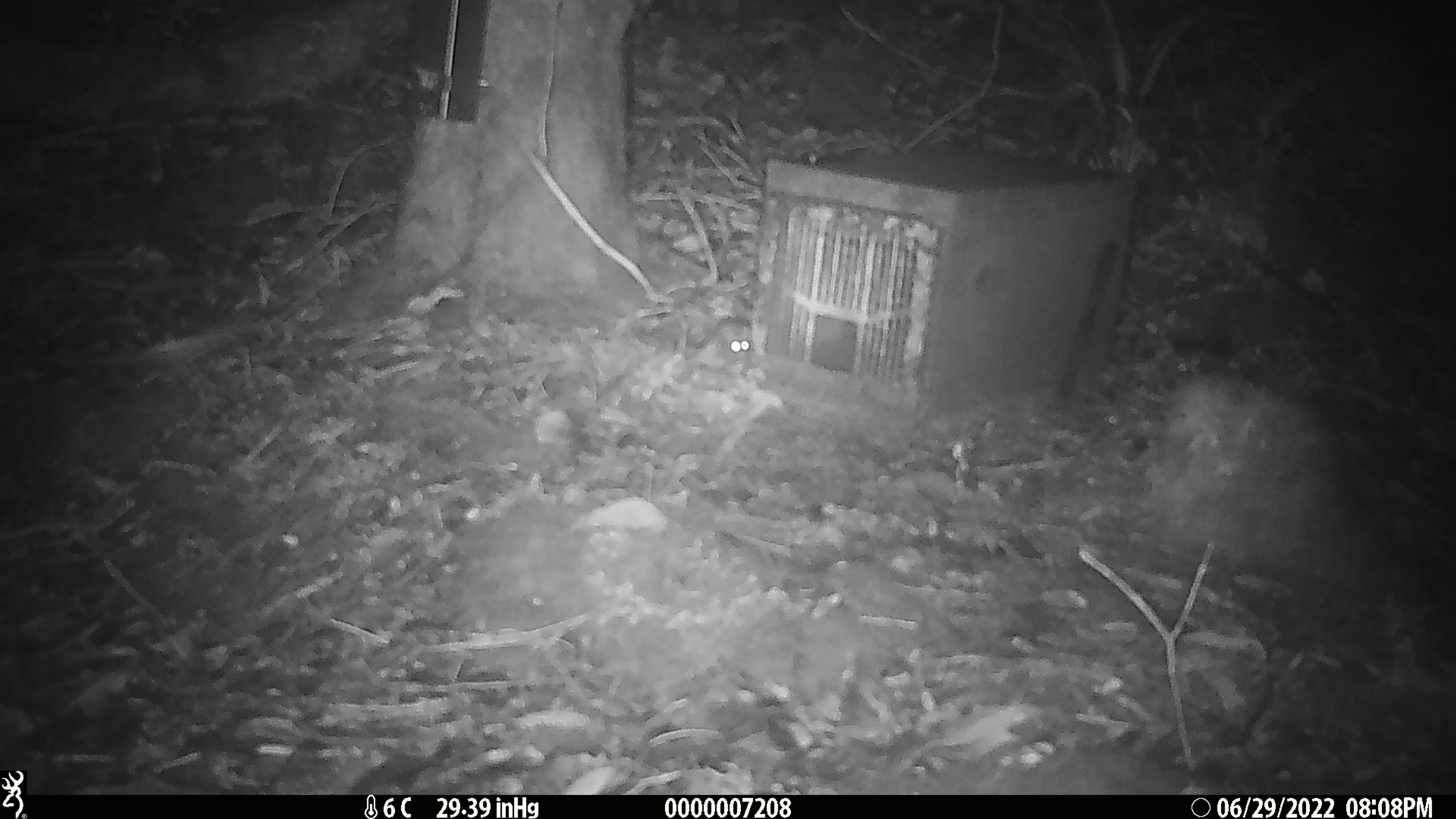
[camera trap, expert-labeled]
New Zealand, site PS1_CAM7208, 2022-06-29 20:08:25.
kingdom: Animalia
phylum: Chordata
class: Mammalia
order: Rodentia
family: Muridae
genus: Mus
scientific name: Mus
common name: mouse